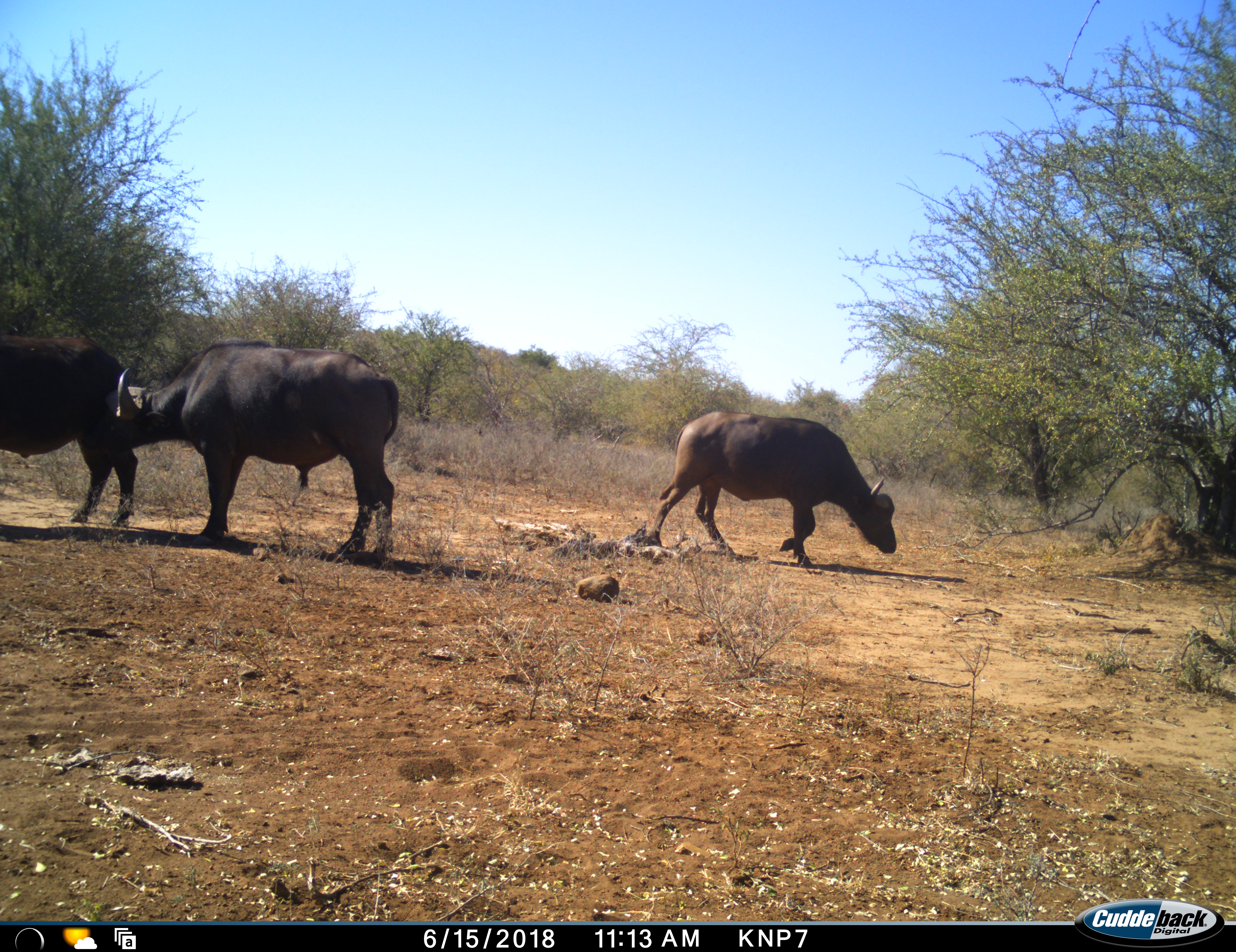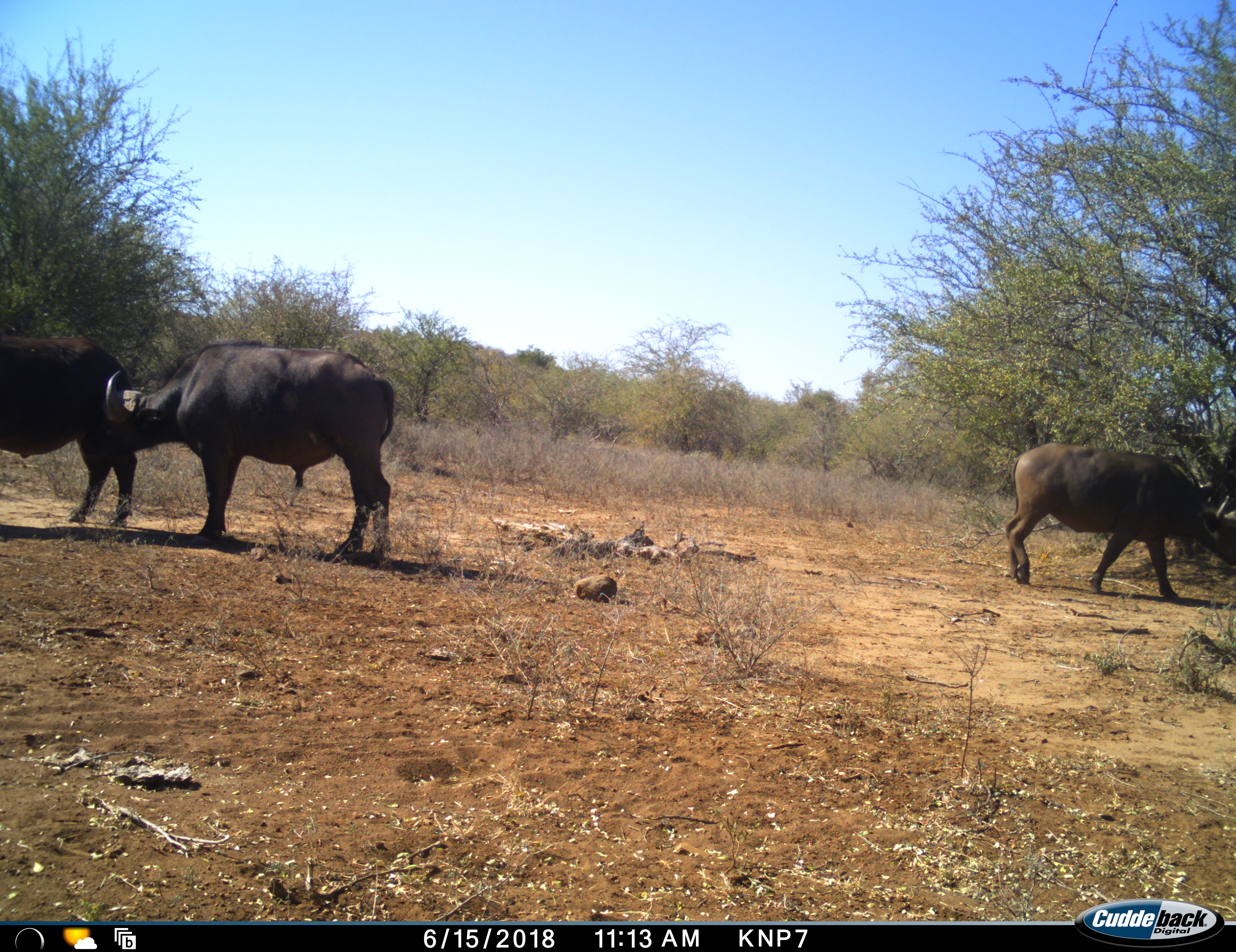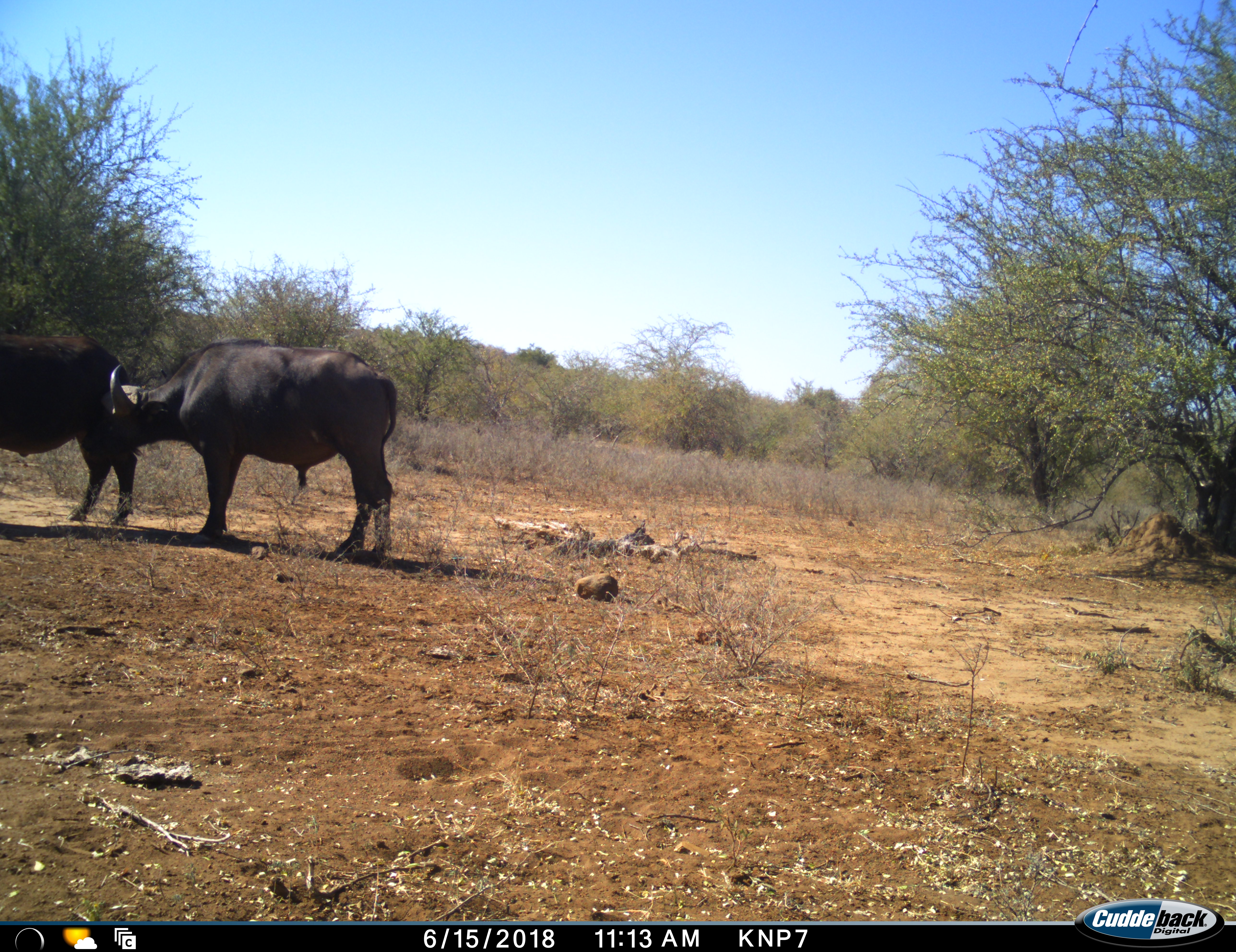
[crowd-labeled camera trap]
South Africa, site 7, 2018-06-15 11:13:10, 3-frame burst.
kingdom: Animalia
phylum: Chordata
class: Mammalia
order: Artiodactyla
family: Bovidae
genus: Syncerus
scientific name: Syncerus caffer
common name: cape buffalo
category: buffalo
Buffalo (cape buffalo) (Syncerus caffer), count 3. Behavior (volunteer vote fractions): standing 88%, resting 0%, moving 75%, interacting 0%. Young present (vote fraction): 12%. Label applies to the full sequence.